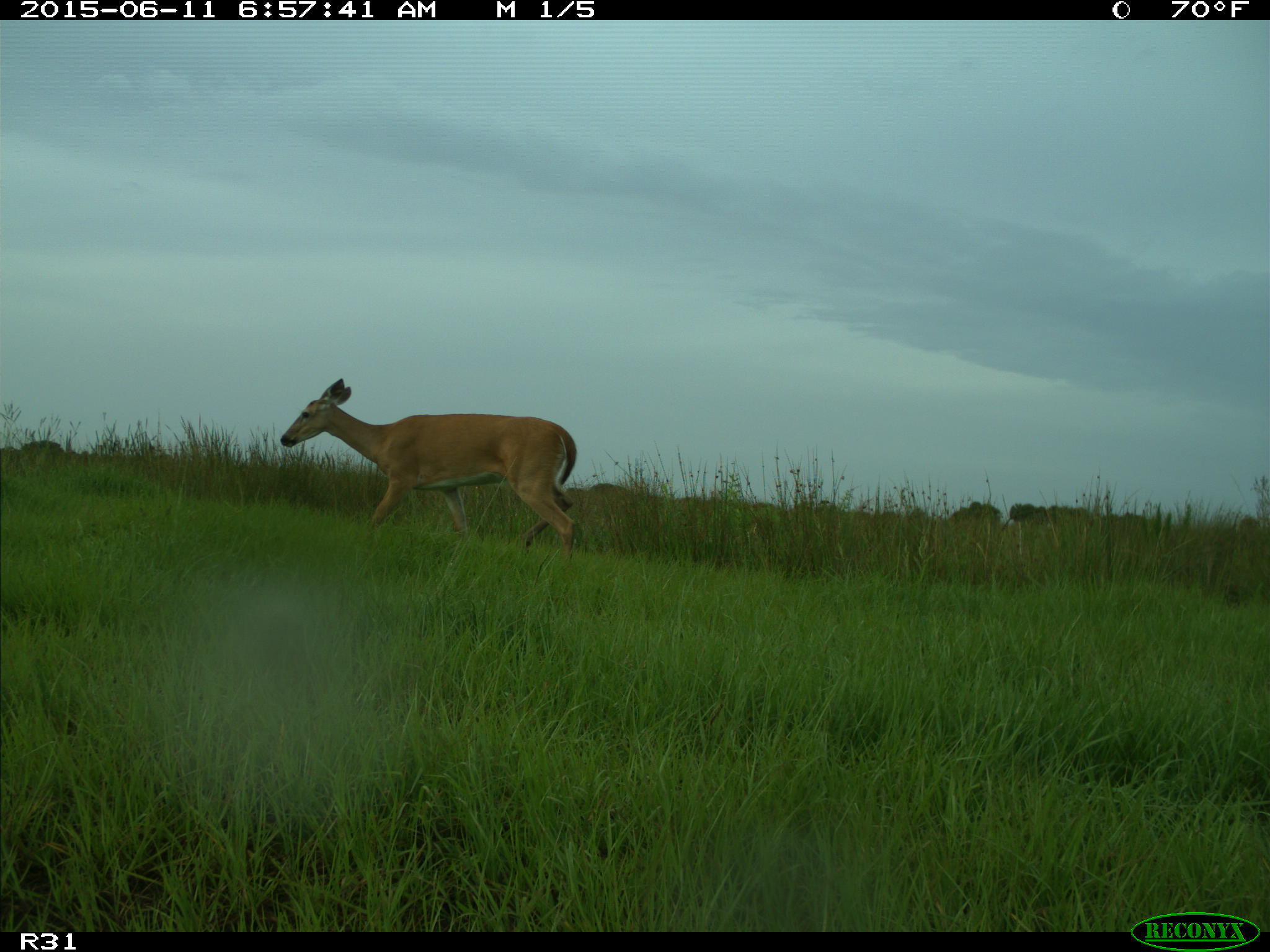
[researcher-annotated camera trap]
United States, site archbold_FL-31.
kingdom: Animalia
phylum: Chordata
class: Mammalia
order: Artiodactyla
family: Cervidae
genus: Odocoileus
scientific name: Odocoileus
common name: deer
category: unidentified deer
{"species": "unidentified deer (deer) (Odocoileus)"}